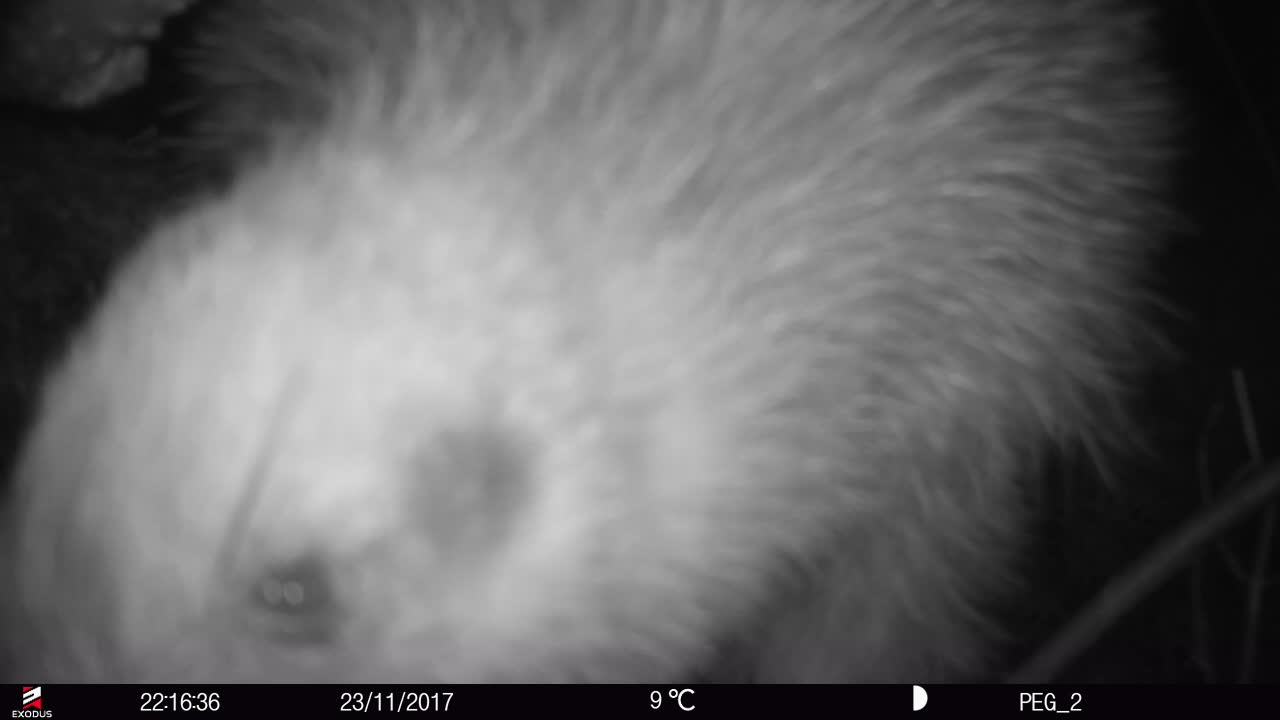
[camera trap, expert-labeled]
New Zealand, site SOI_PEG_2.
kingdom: Animalia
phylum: Chordata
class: Aves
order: Apterygiformes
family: Apterygidae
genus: Apteryx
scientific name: Apteryx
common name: kiwi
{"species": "kiwi (Apteryx)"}